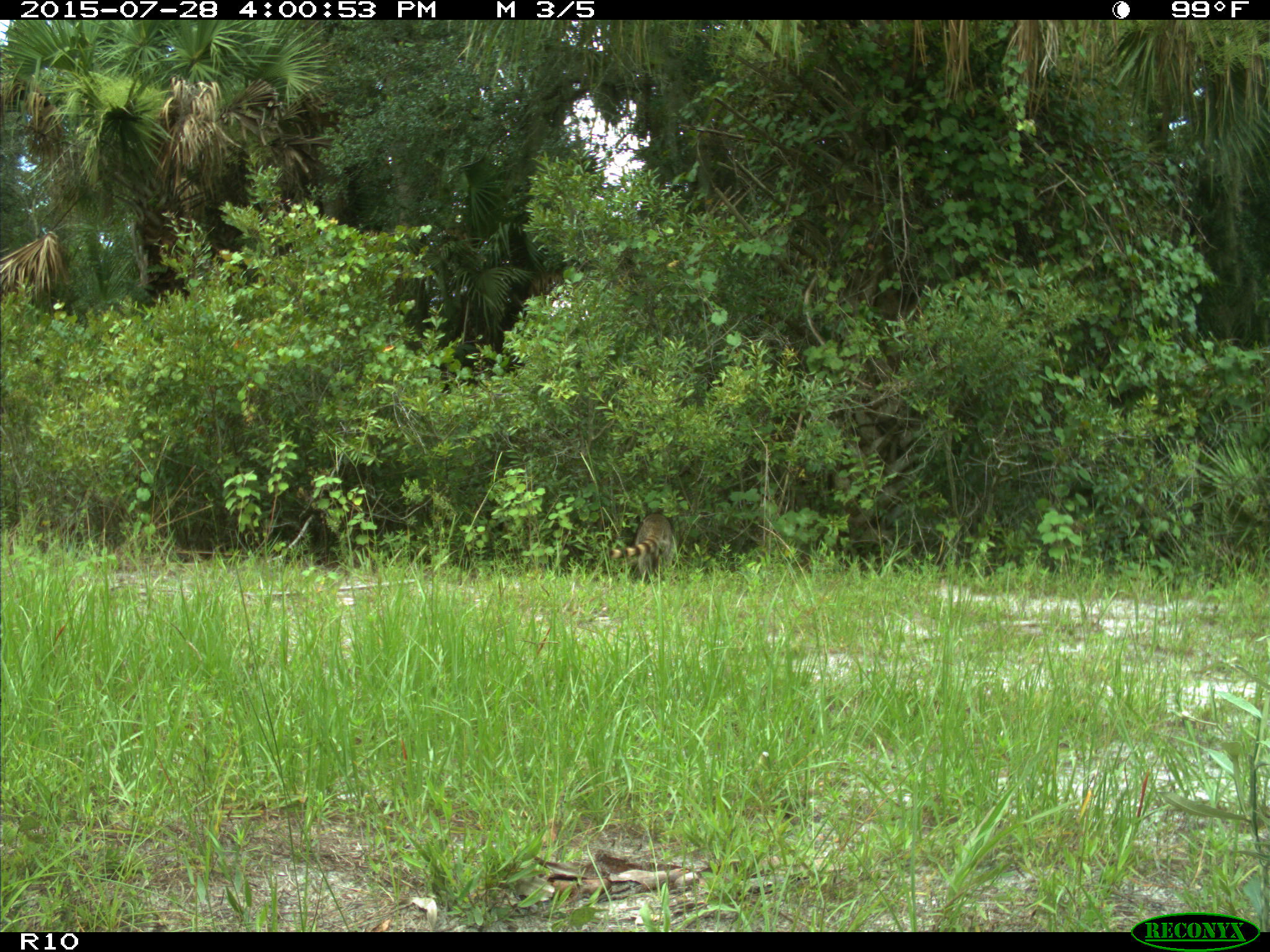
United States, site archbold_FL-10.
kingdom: Animalia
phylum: Chordata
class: Mammalia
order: Carnivora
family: Procyonidae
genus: Procyon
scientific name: Procyon lotor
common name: common raccoon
Procyon lotor (common raccoon).